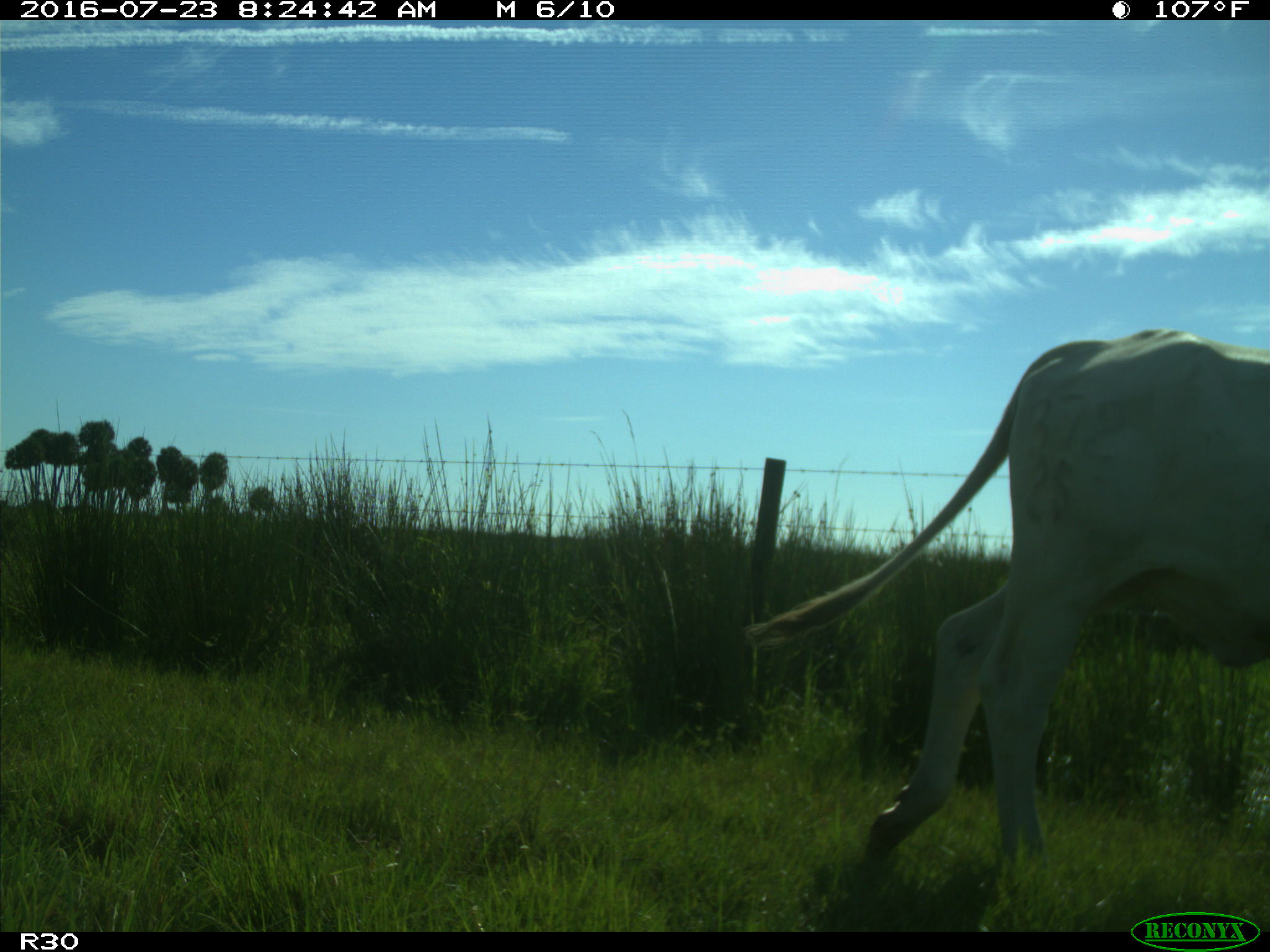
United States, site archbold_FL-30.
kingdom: Animalia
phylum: Chordata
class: Mammalia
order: Artiodactyla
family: Bovidae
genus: Bos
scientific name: Bos taurus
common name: domestic cow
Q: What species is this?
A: Bos taurus (domestic cow).